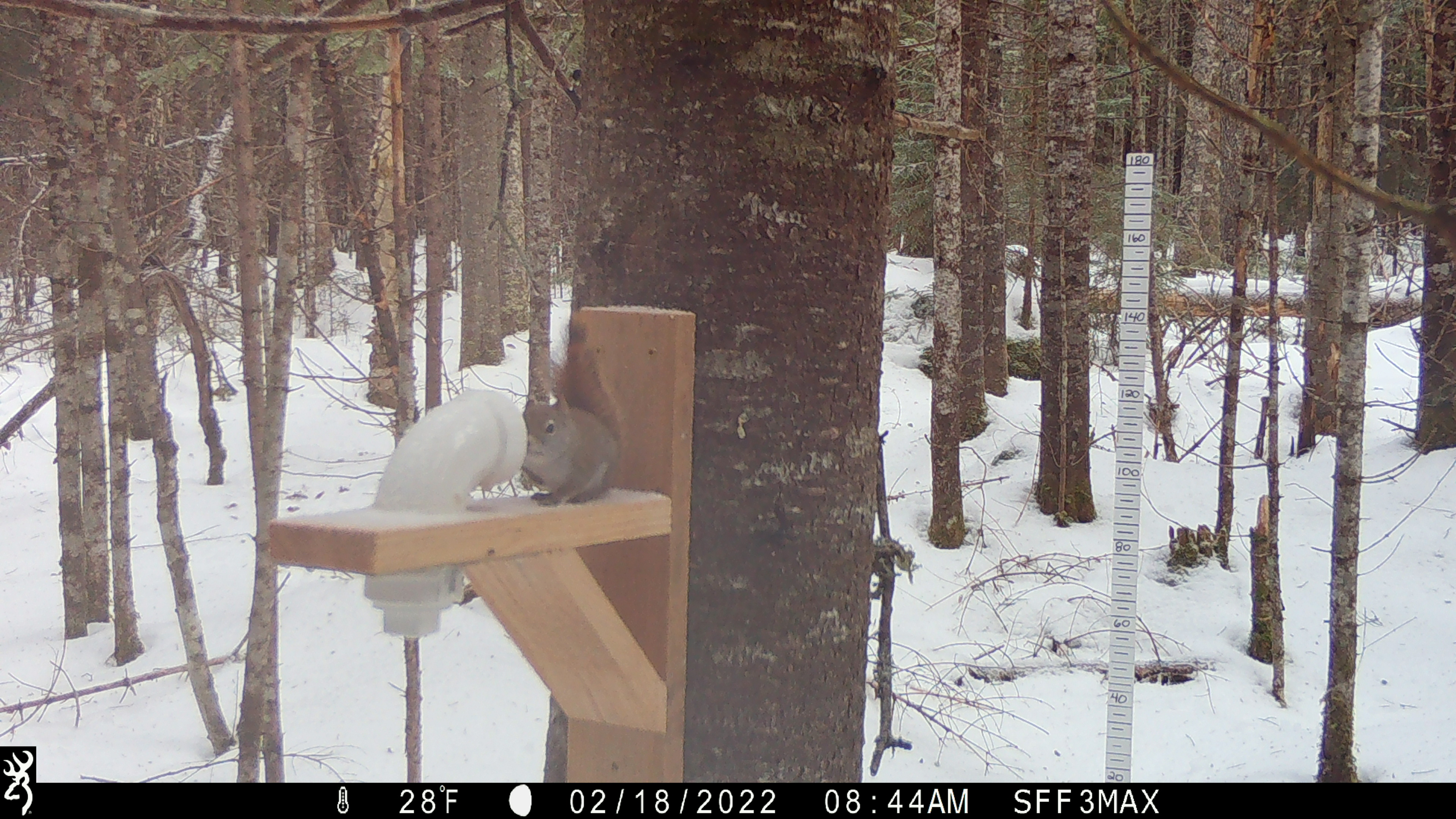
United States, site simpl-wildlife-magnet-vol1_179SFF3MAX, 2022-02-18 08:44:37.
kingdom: Animalia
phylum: Chordata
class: Mammalia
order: Rodentia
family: Sciuridae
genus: Tamiasciurus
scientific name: Tamiasciurus hudsonicus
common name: red squirrel